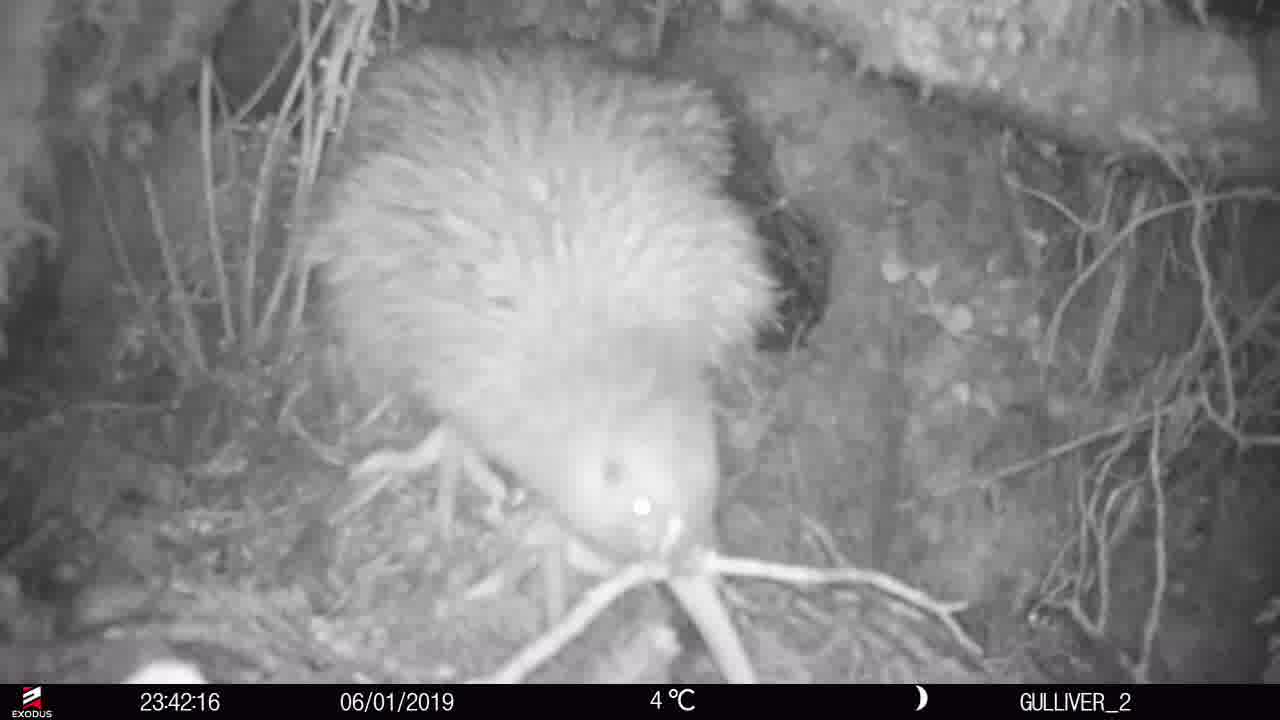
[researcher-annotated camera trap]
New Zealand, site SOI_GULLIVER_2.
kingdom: Animalia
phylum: Chordata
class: Aves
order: Apterygiformes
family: Apterygidae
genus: Apteryx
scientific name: Apteryx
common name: kiwi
Kiwi (Apteryx).